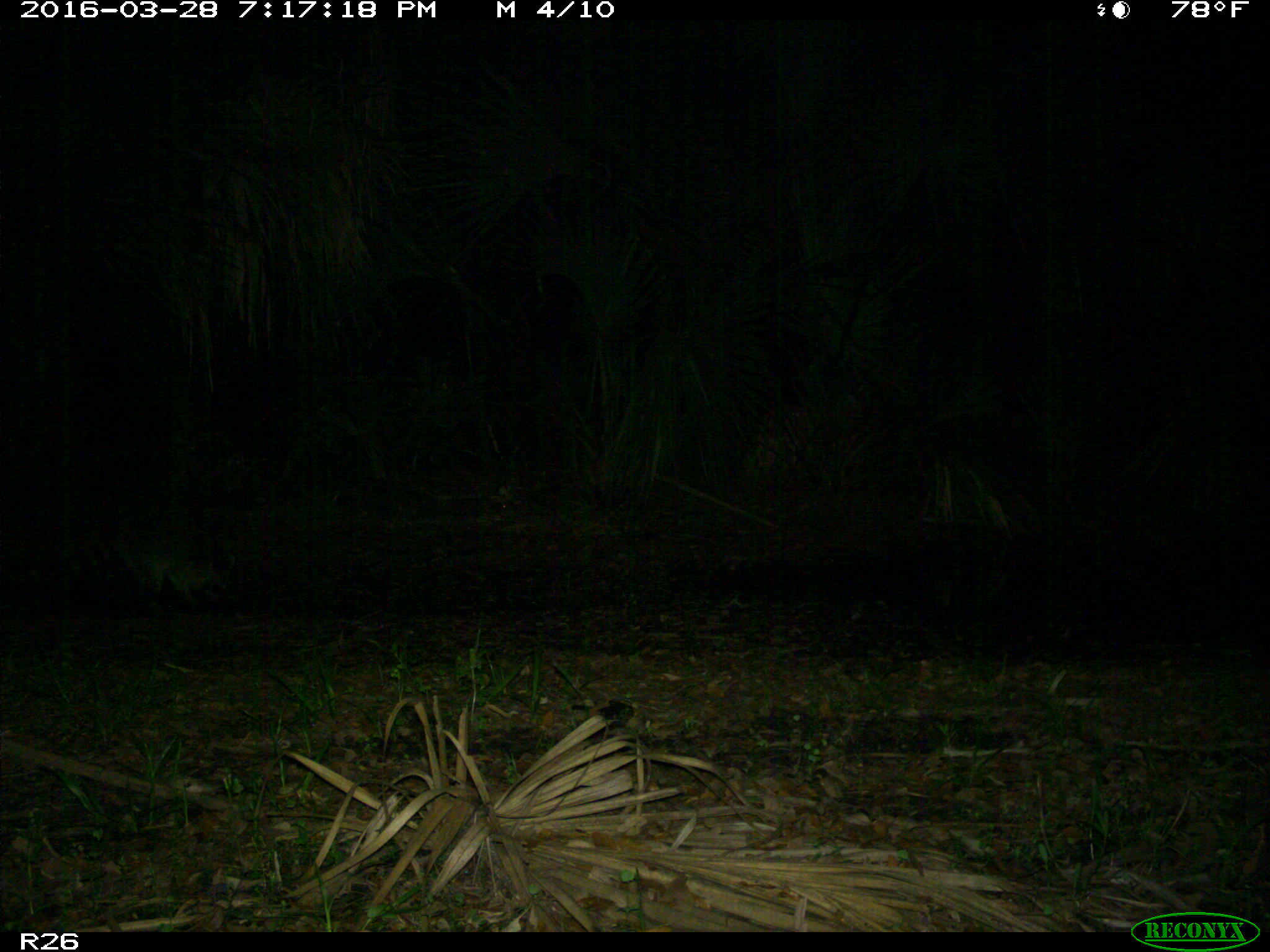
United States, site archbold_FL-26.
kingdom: Animalia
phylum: Chordata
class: Mammalia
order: Carnivora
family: Procyonidae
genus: Procyon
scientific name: Procyon lotor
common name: common raccoon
Procyon lotor (common raccoon).